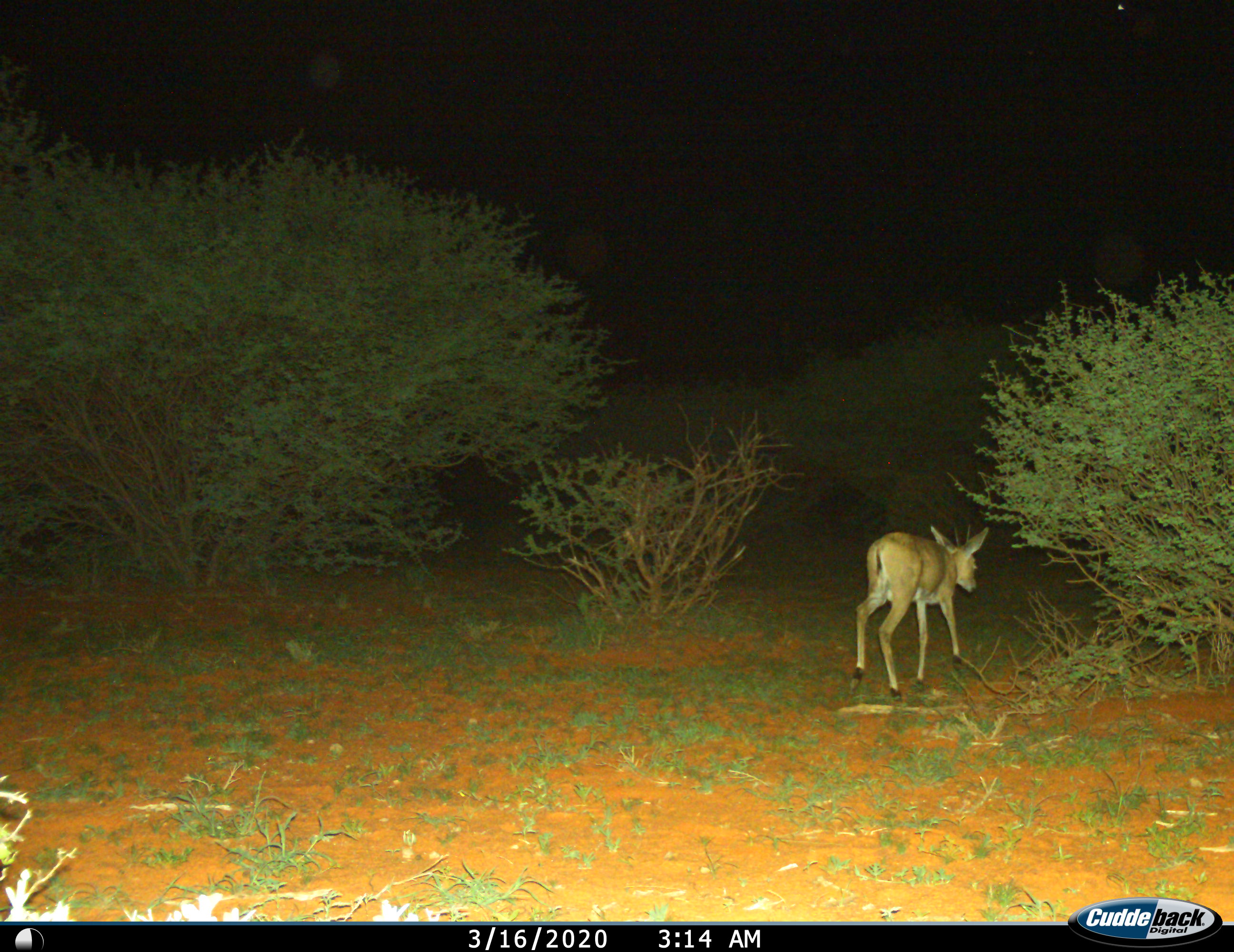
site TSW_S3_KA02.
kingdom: Animalia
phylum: Chordata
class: Mammalia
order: Artiodactyla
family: Bovidae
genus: Sylvicapra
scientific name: Sylvicapra grimmia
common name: common duiker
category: duikercommongrey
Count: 1.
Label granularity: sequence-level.